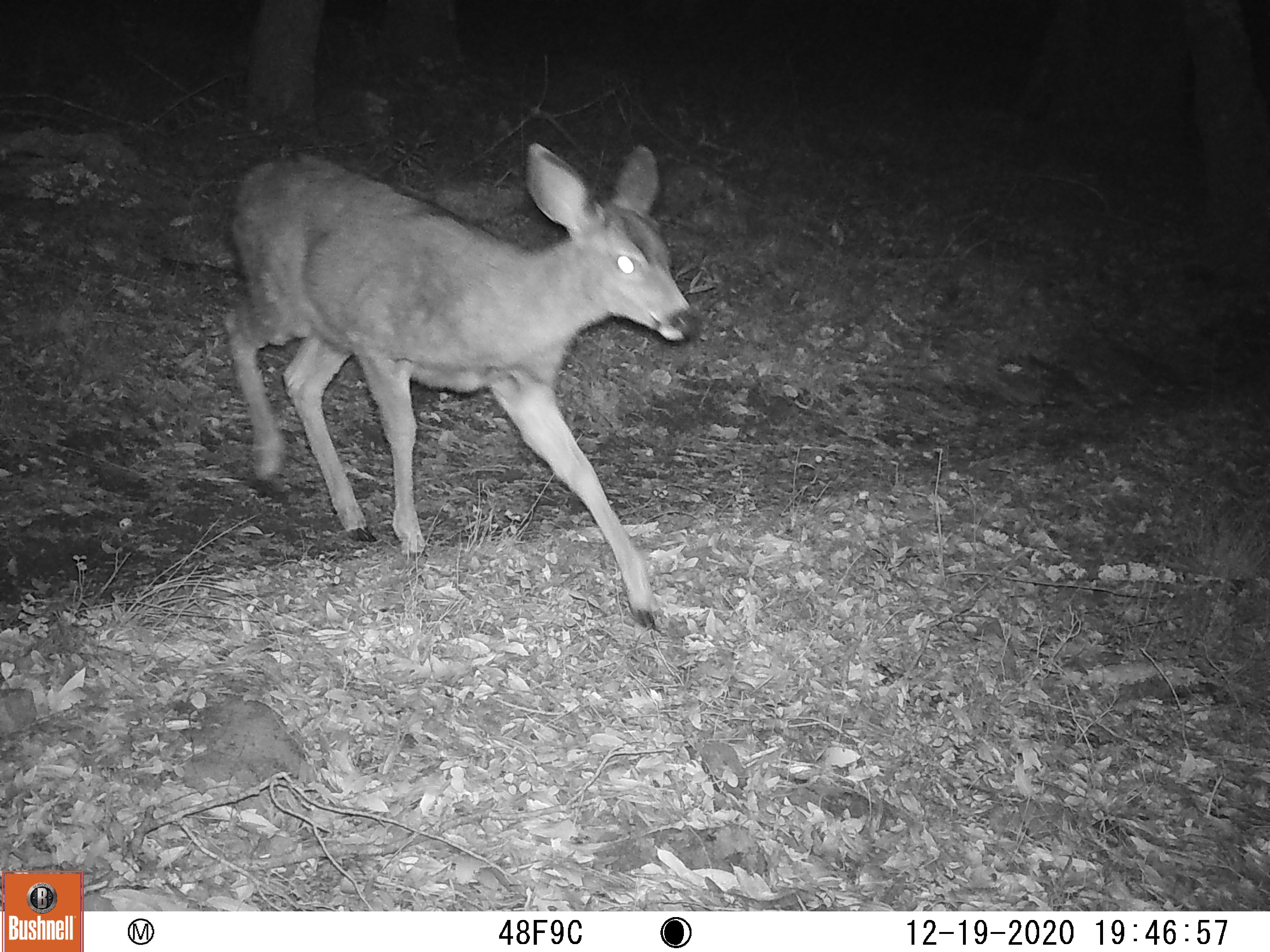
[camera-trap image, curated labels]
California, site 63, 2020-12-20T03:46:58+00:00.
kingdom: Animalia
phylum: Chordata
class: Mammalia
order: Artiodactyla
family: Cervidae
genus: Odocoileus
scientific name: Odocoileus hemionus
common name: mule deer